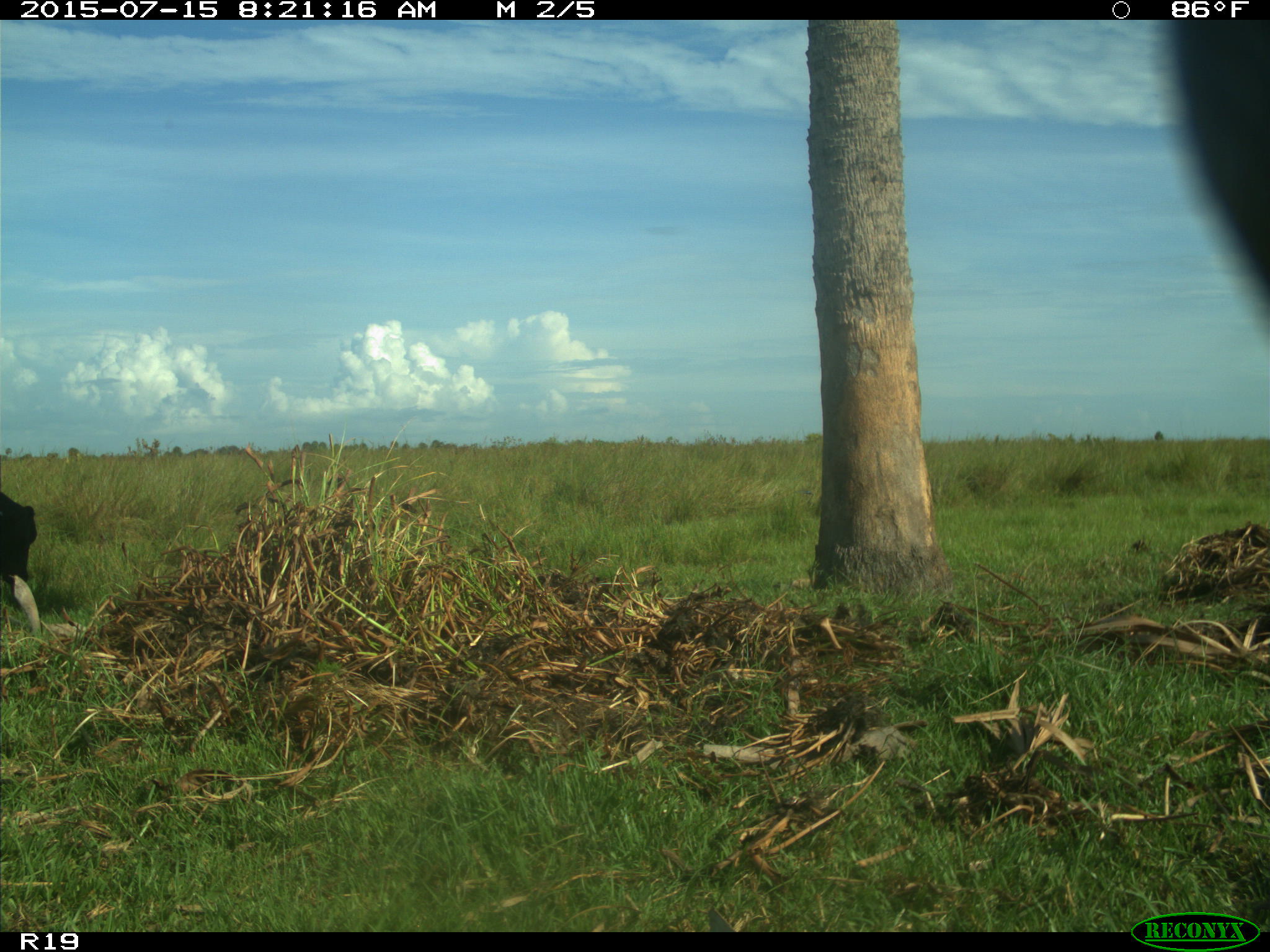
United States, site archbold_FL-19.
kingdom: Animalia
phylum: Chordata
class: Mammalia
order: Artiodactyla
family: Bovidae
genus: Bos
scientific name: Bos taurus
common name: domestic cow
Bos taurus (domestic cow).